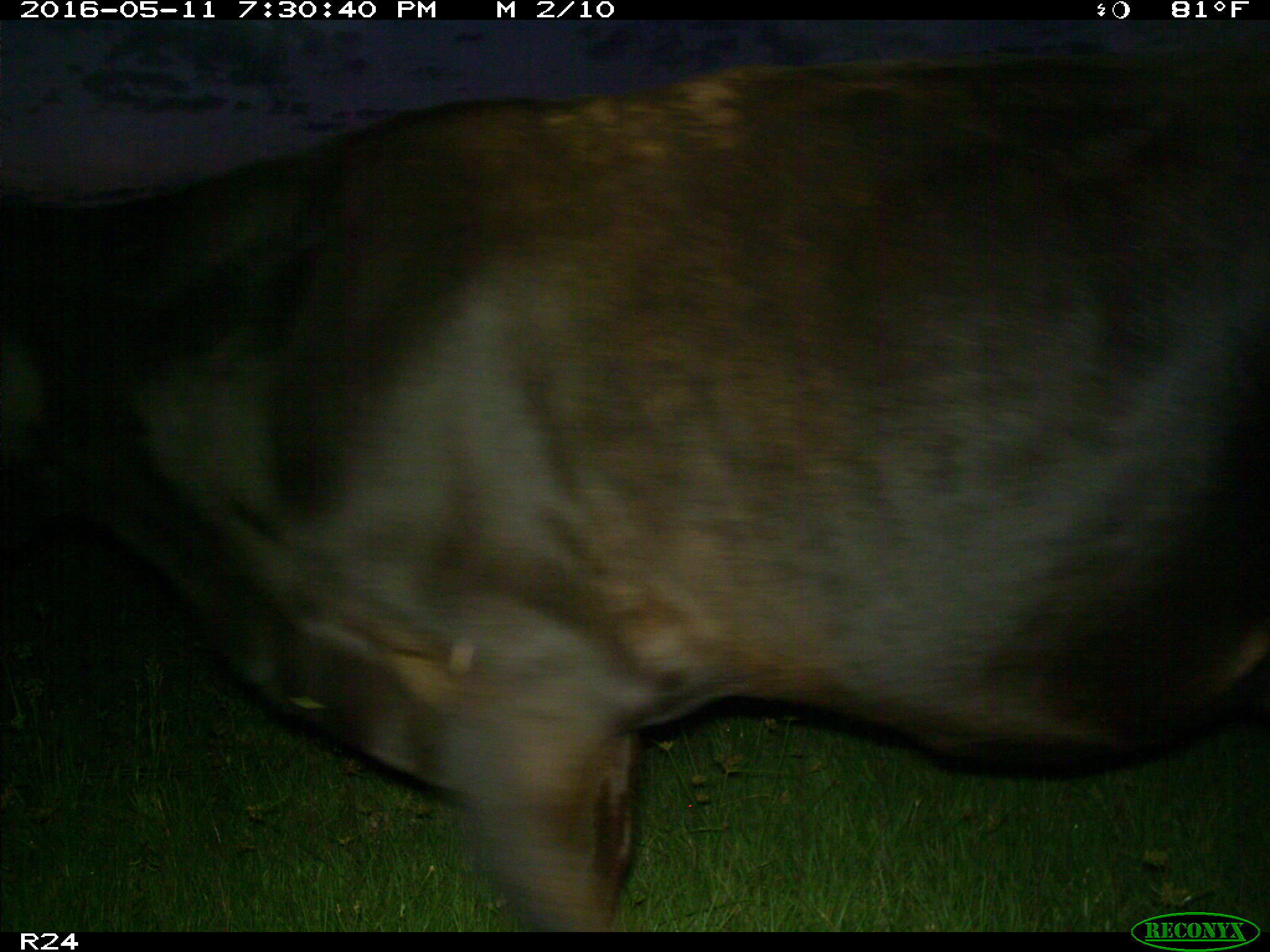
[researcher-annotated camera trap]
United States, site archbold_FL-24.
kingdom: Animalia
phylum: Chordata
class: Mammalia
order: Artiodactyla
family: Bovidae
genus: Bos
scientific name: Bos taurus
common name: domestic cow